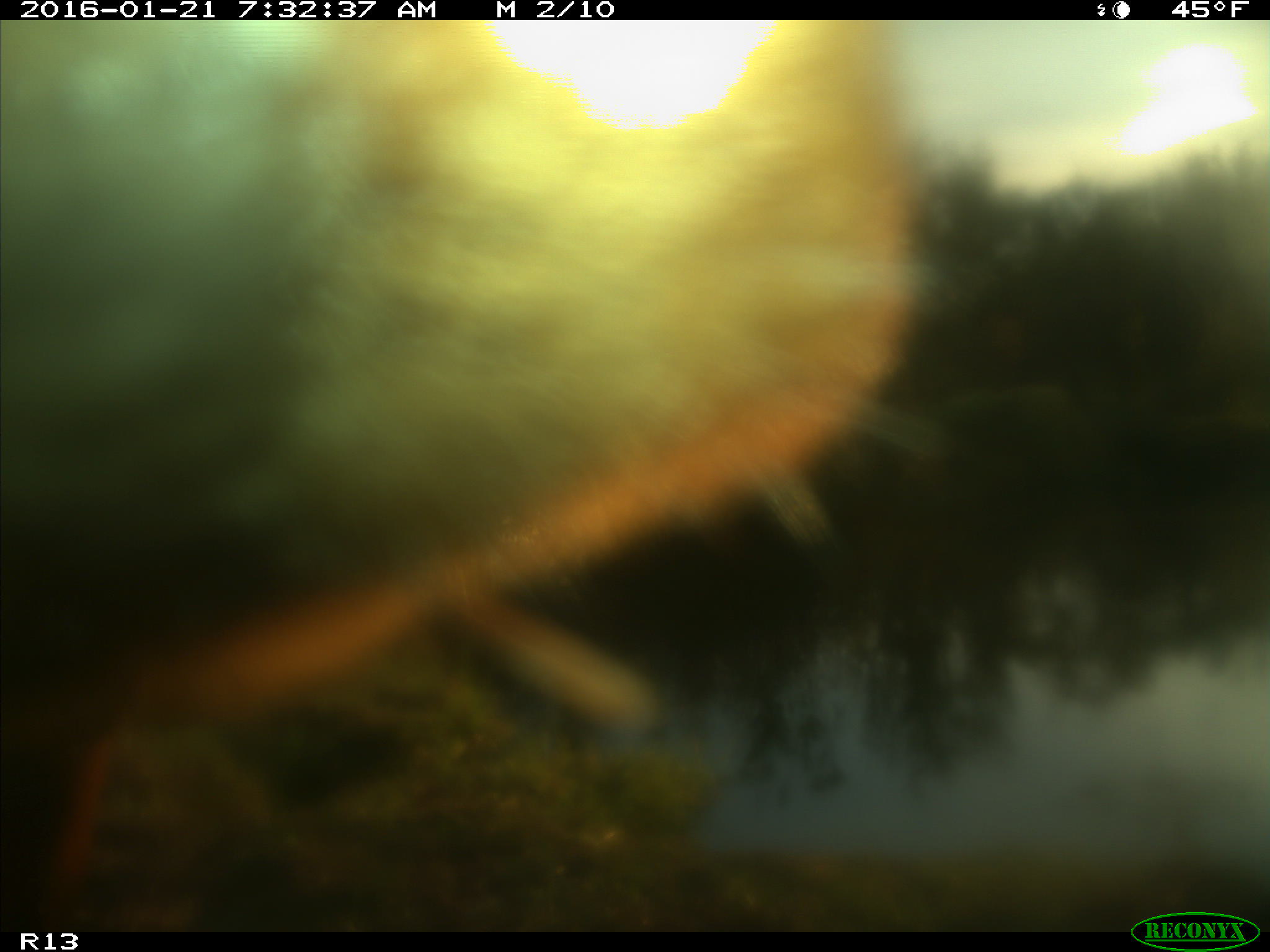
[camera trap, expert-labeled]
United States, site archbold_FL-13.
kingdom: Animalia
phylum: Chordata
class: Mammalia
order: Artiodactyla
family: Bovidae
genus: Bos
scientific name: Bos taurus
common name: domestic cow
Bos taurus (domestic cow).